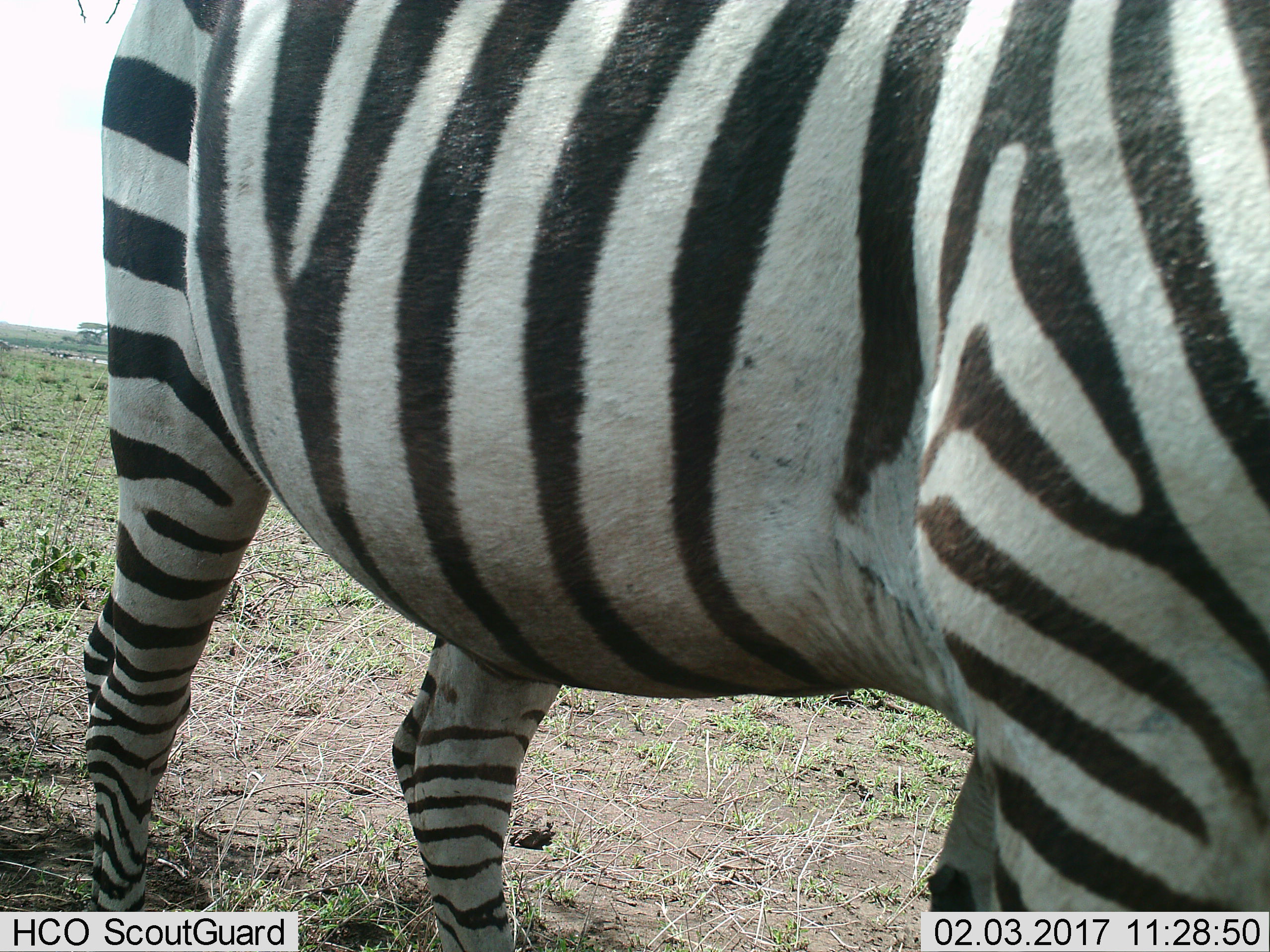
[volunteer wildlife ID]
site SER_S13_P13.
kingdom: Animalia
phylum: Chordata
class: Mammalia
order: Perissodactyla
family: Equidae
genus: Equus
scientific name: Equus quagga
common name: plains zebra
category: zebraplains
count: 1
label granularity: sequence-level